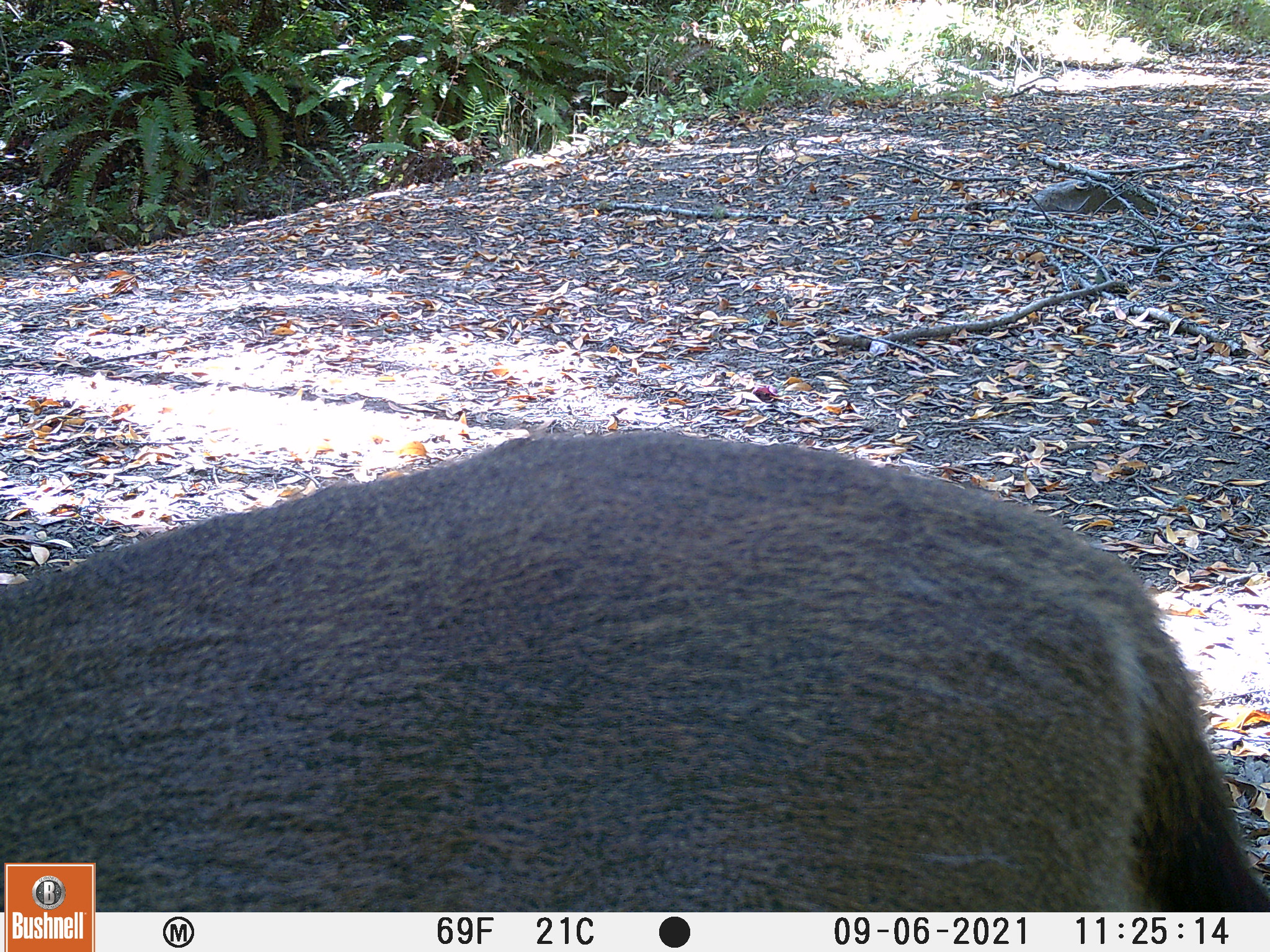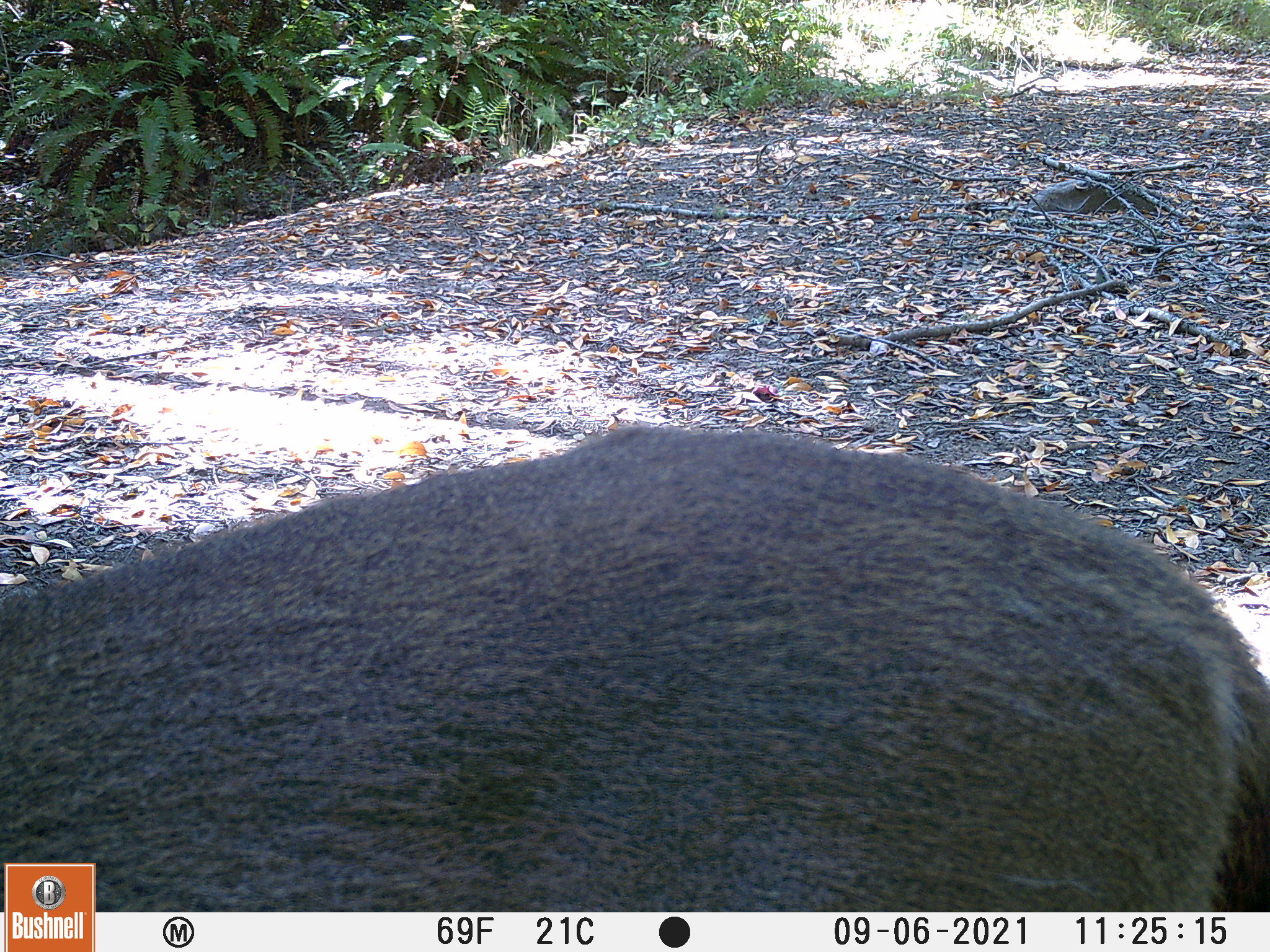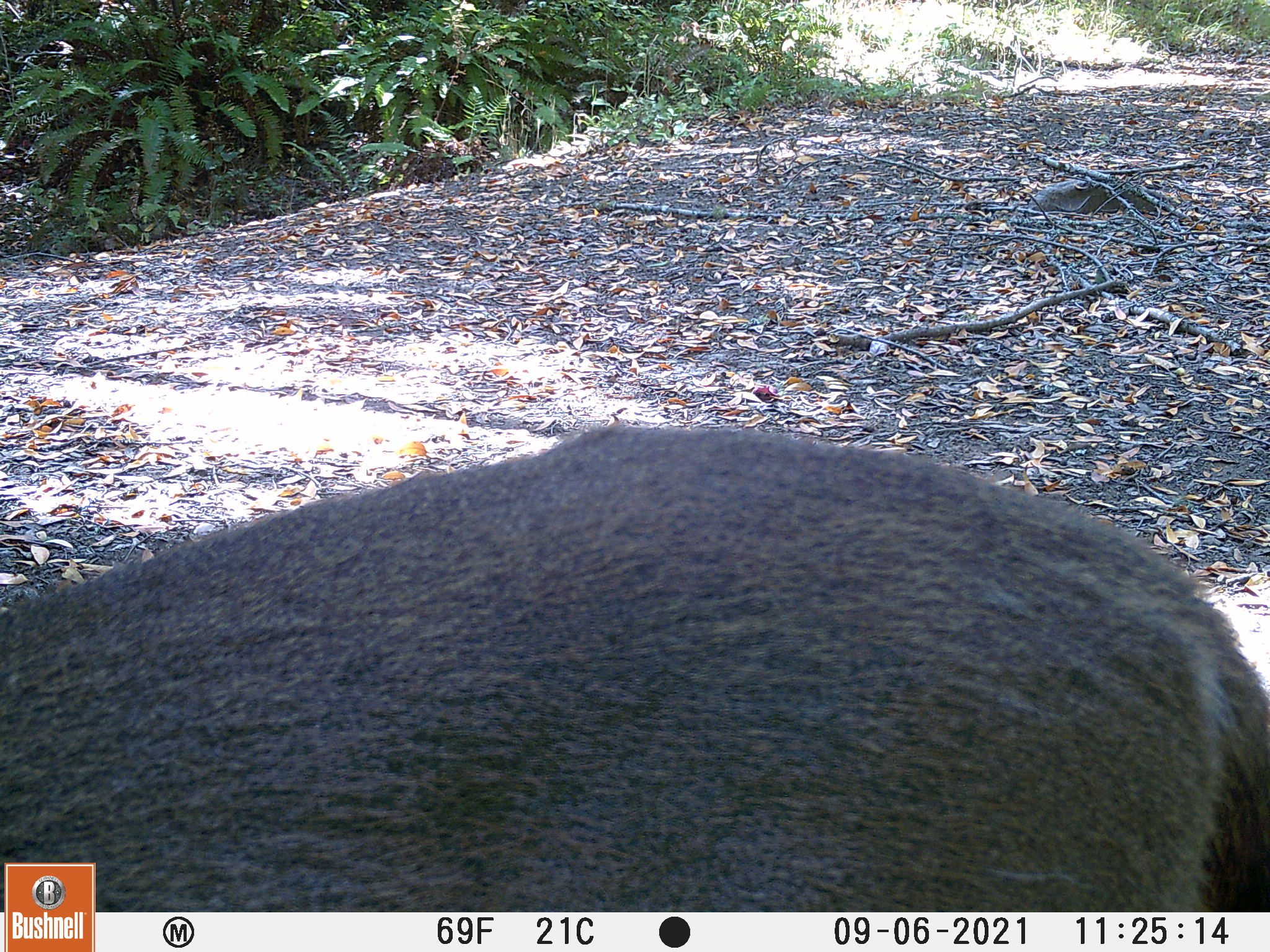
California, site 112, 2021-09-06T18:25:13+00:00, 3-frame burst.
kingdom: Animalia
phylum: Chordata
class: Mammalia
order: Artiodactyla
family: Cervidae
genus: Odocoileus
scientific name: Odocoileus hemionus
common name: mule deer